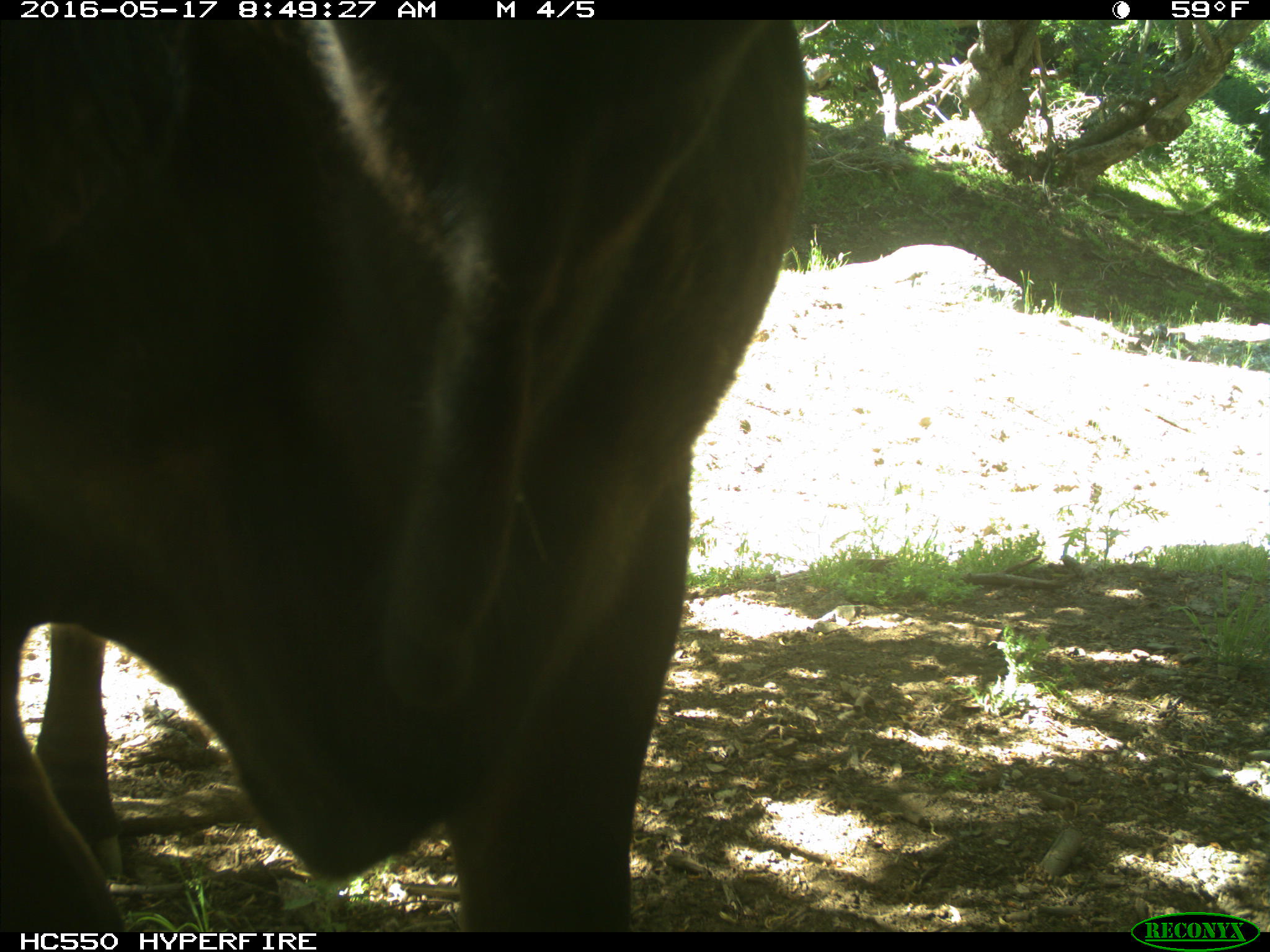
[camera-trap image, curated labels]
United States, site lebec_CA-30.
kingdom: Animalia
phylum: Chordata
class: Mammalia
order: Artiodactyla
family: Bovidae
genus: Bos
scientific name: Bos taurus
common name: domestic cow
Bos taurus (domestic cow).